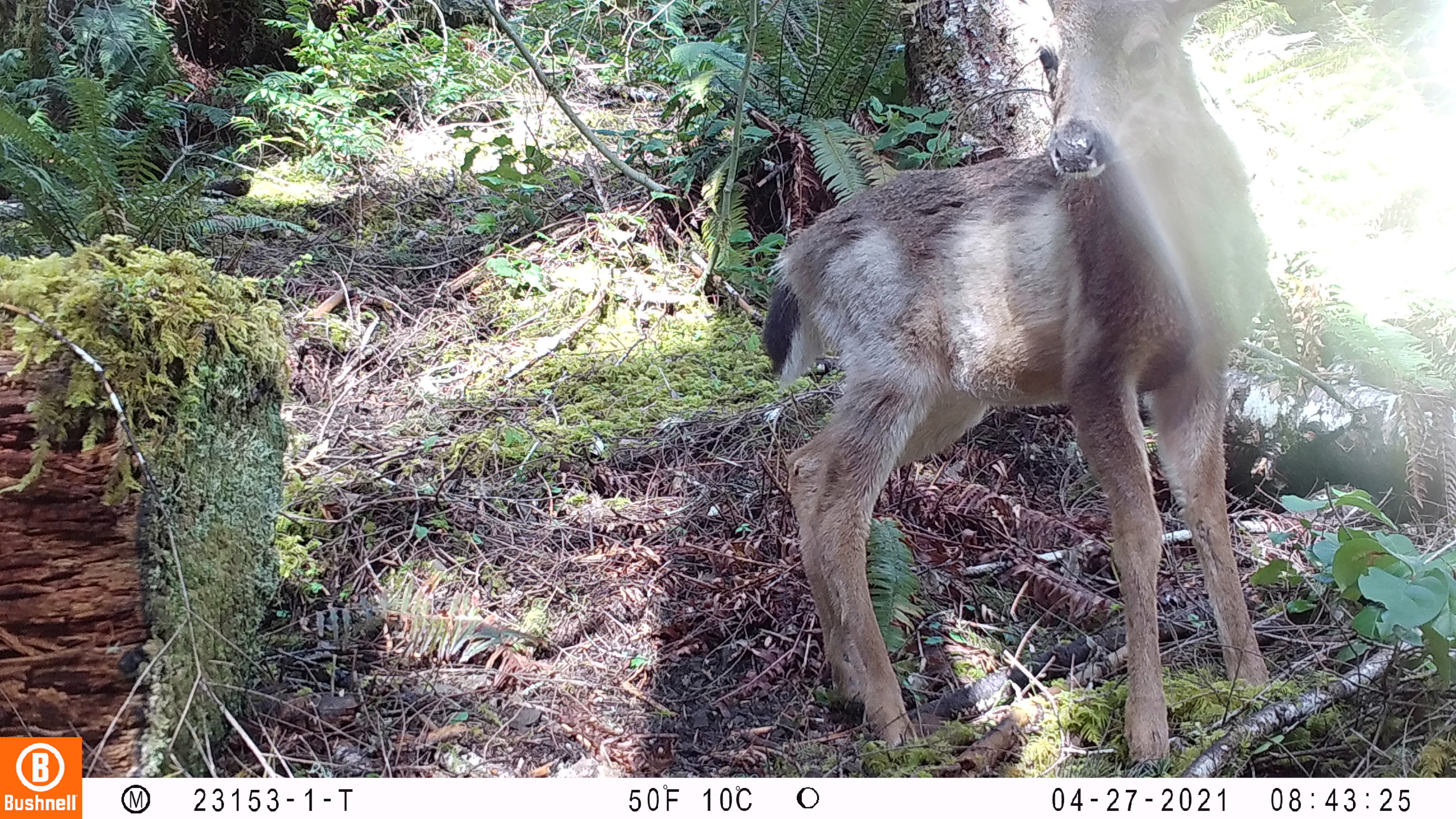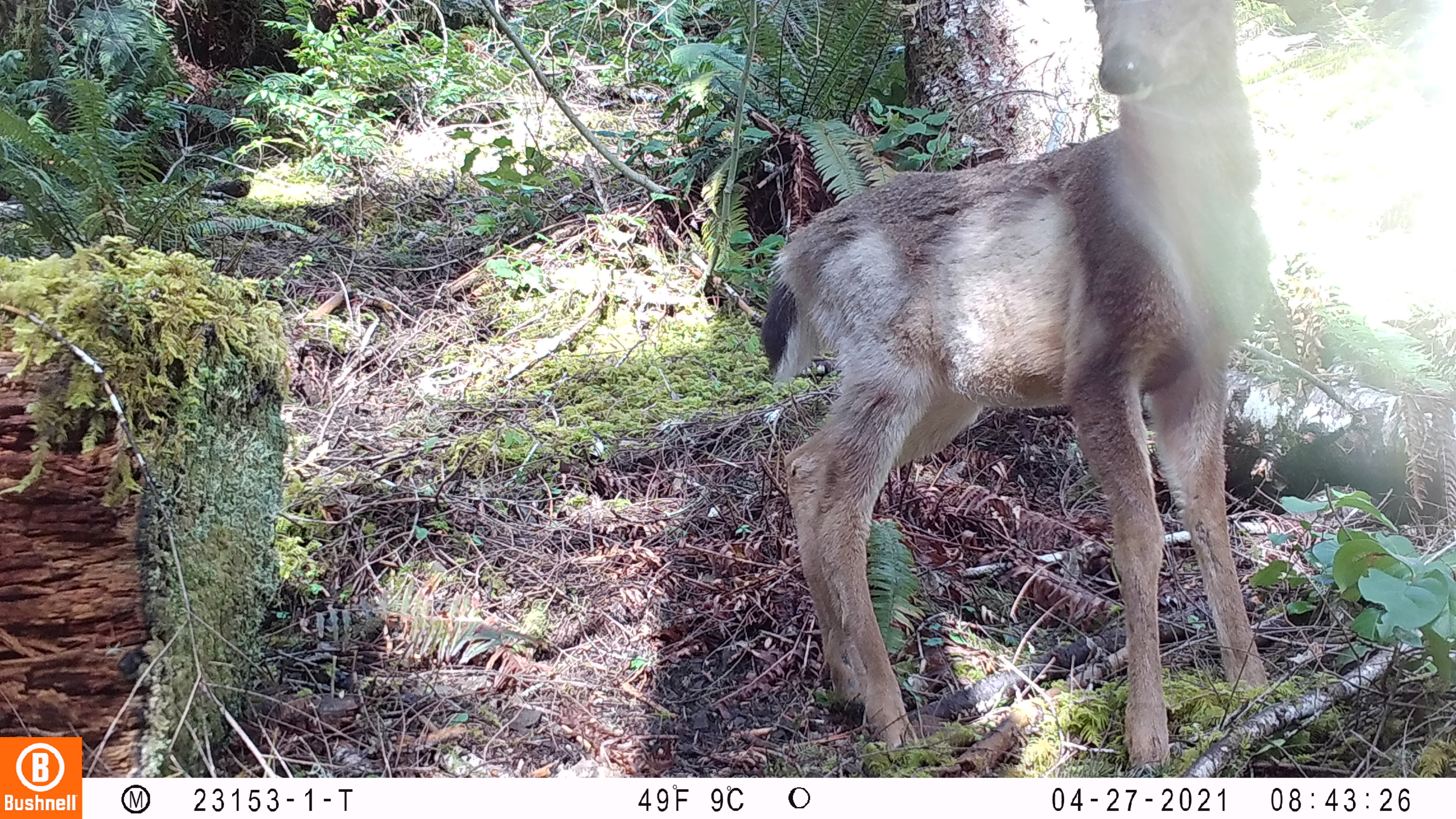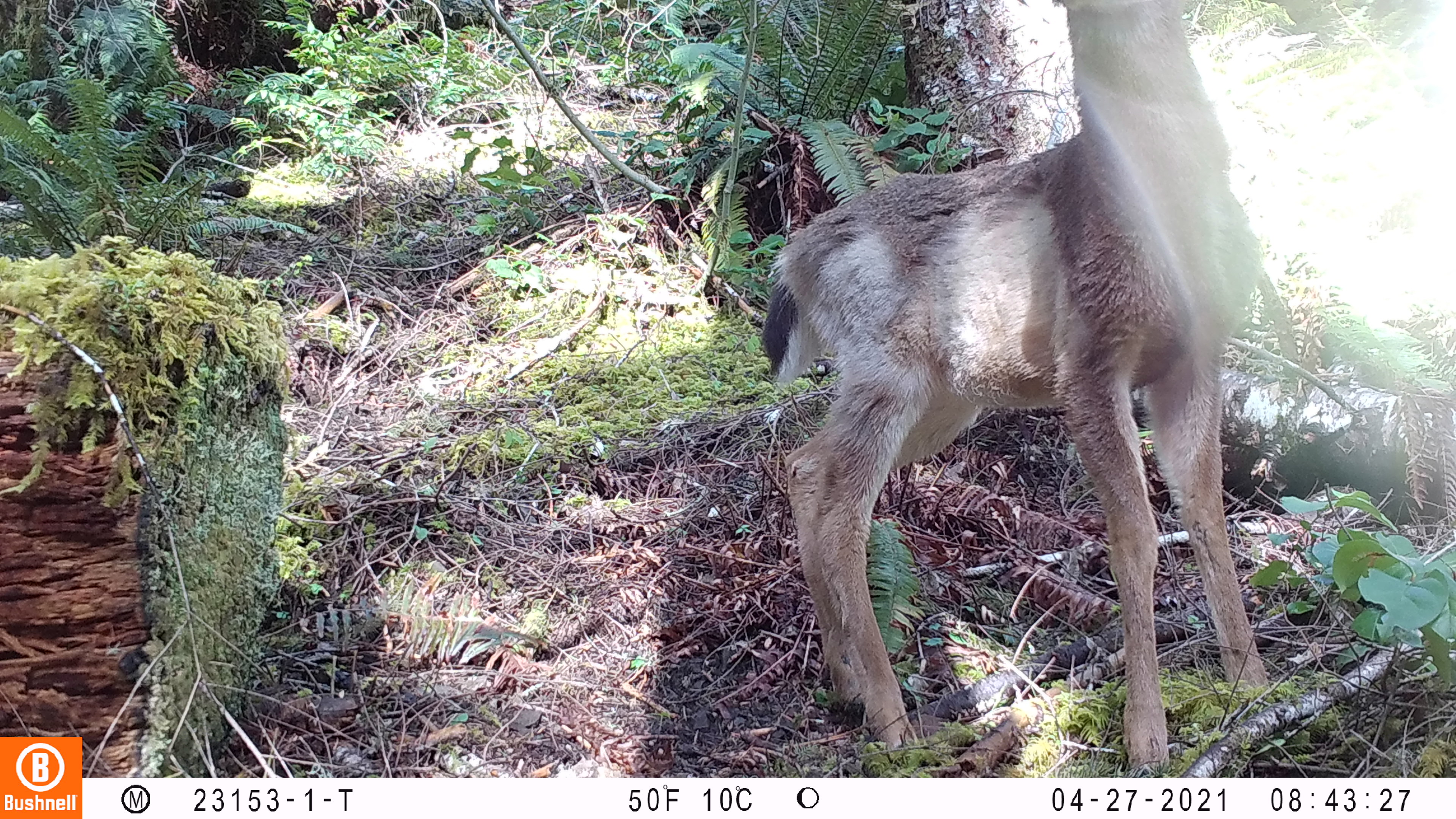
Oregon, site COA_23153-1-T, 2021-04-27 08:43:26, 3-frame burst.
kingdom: Animalia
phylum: Chordata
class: Mammalia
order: Artiodactyla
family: Cervidae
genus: Odocoileus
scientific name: Odocoileus hemionus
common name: black-tailed deer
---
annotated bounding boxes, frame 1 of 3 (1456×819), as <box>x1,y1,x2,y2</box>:
black-tailed deer: <box>744,0,1273,771</box>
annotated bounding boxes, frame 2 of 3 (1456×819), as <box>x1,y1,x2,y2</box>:
black-tailed deer: <box>752,1,1263,772</box>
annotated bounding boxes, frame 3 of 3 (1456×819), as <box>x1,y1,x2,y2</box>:
black-tailed deer: <box>760,1,1283,777</box>